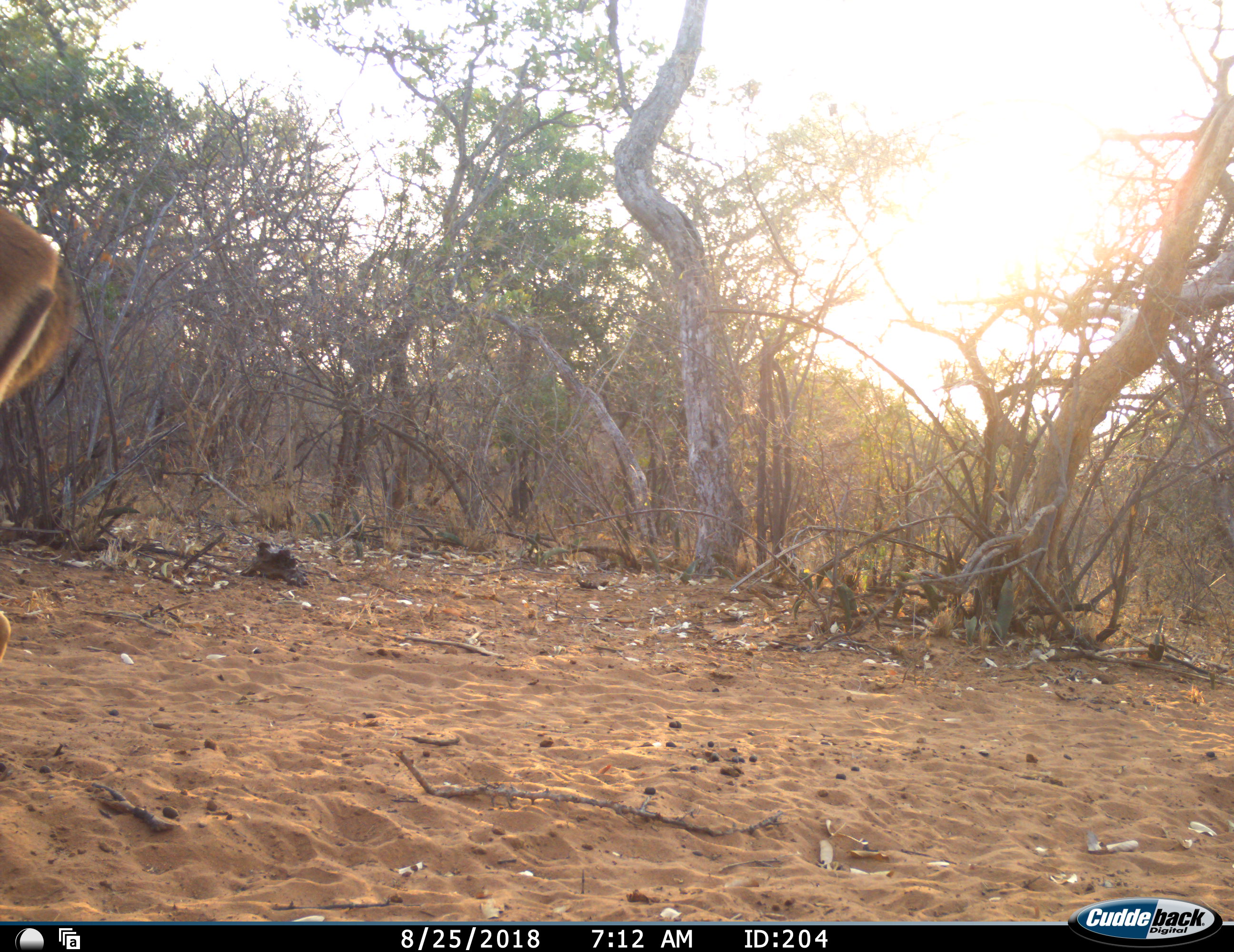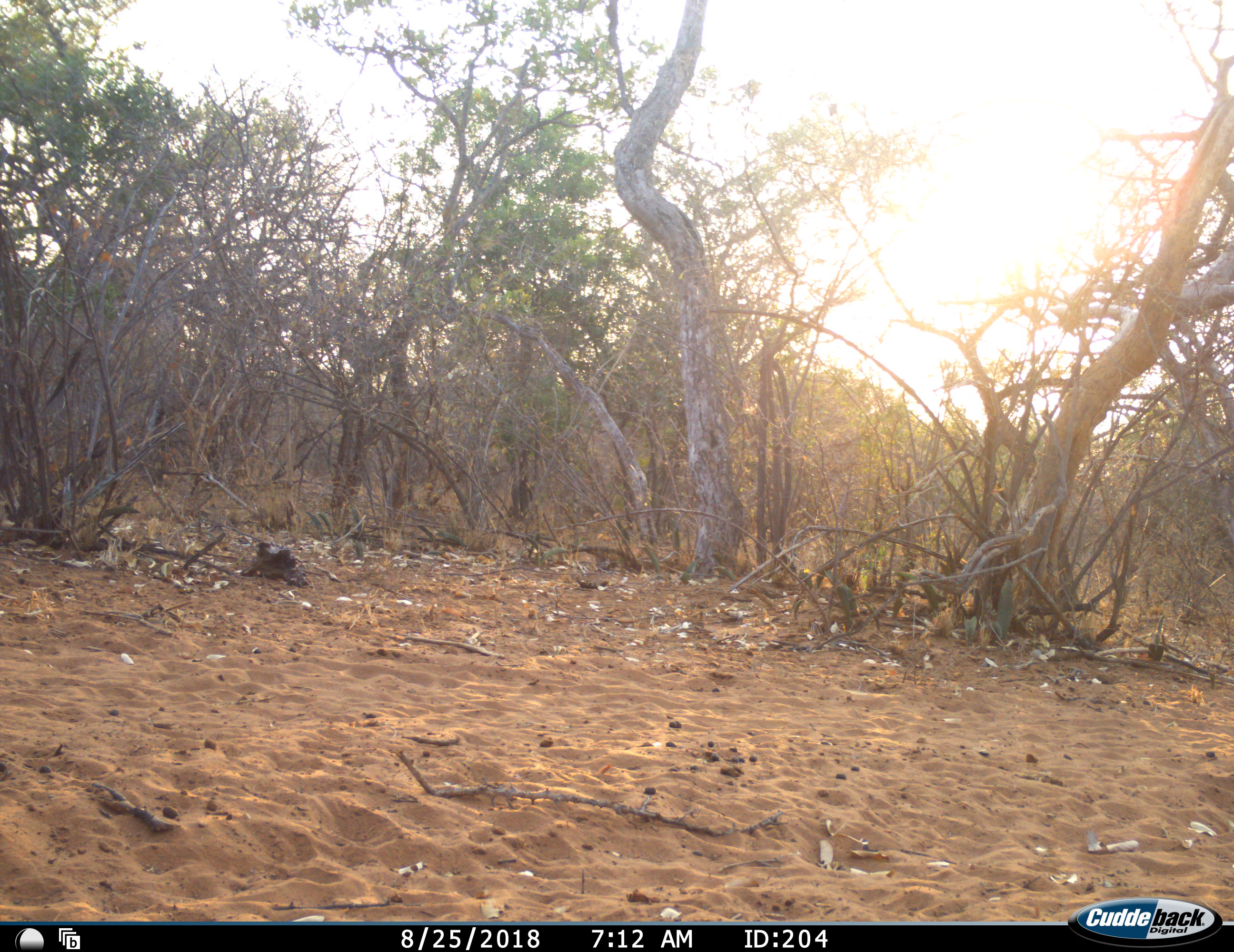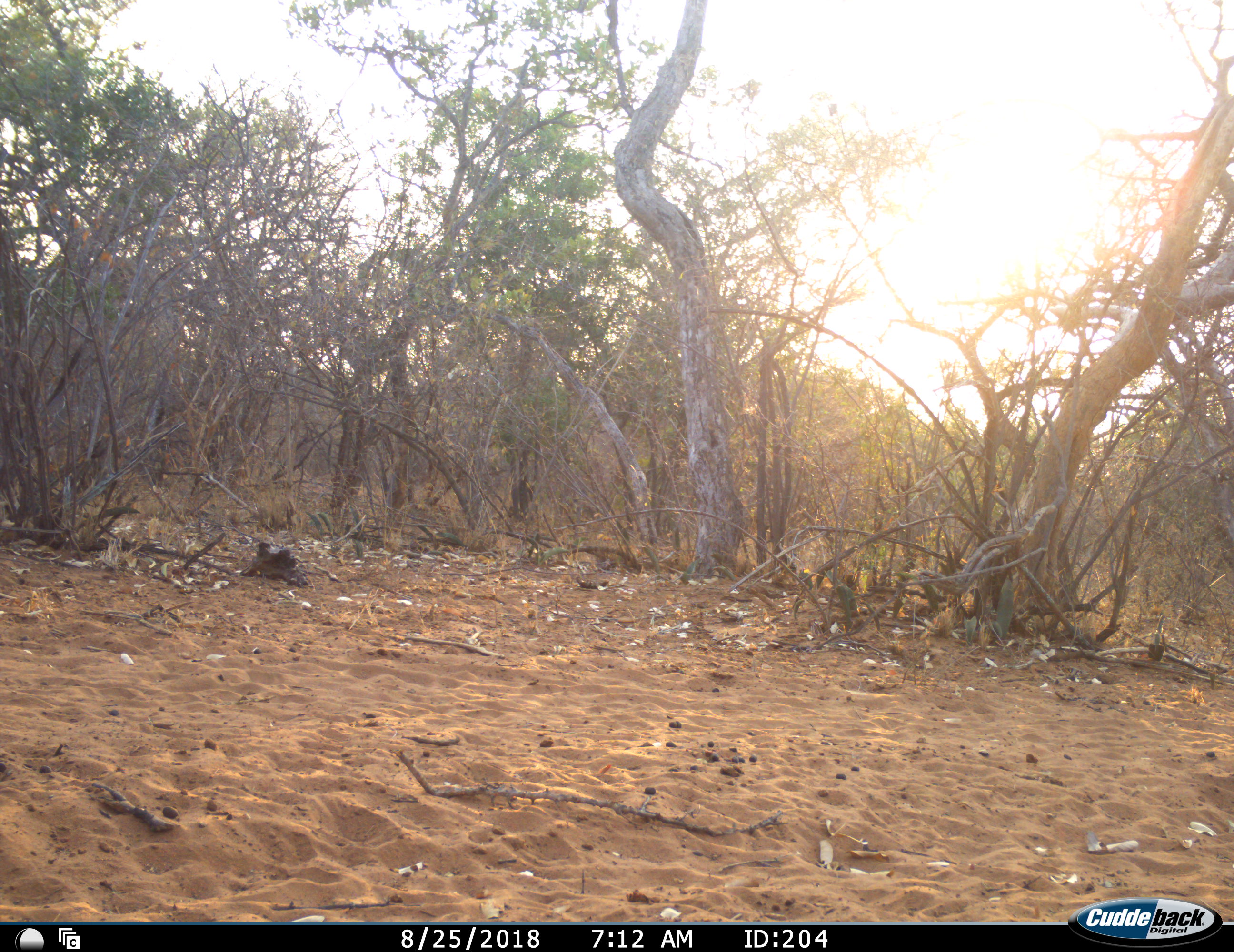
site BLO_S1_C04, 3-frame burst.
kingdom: Animalia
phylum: Chordata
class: Mammalia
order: Artiodactyla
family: Bovidae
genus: Aepyceros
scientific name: Aepyceros melampus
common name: impala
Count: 1.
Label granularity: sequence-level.